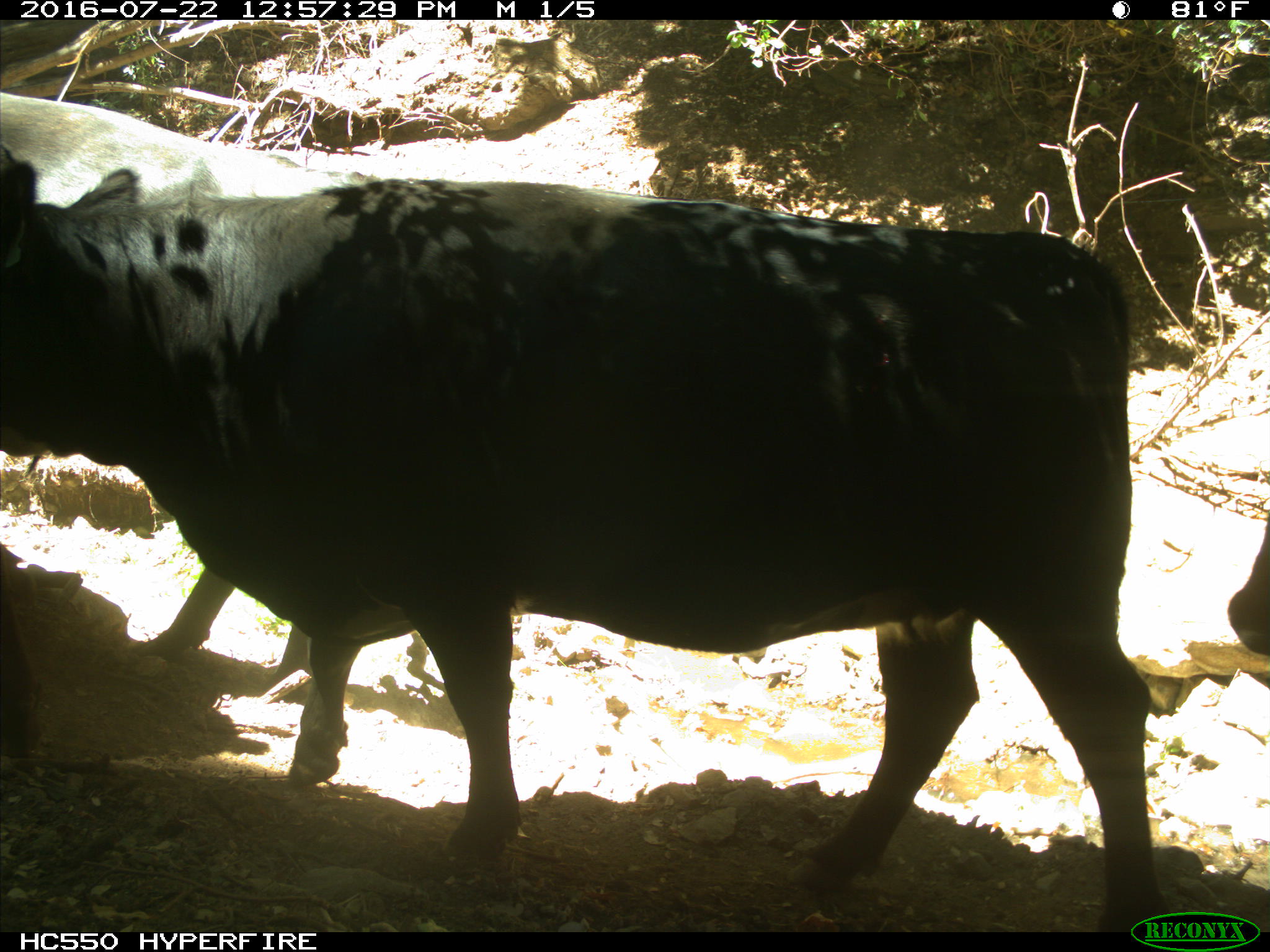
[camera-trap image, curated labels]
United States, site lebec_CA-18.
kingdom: Animalia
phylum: Chordata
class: Mammalia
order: Artiodactyla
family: Bovidae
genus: Bos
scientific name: Bos taurus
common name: domestic cow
Bos taurus (domestic cow).